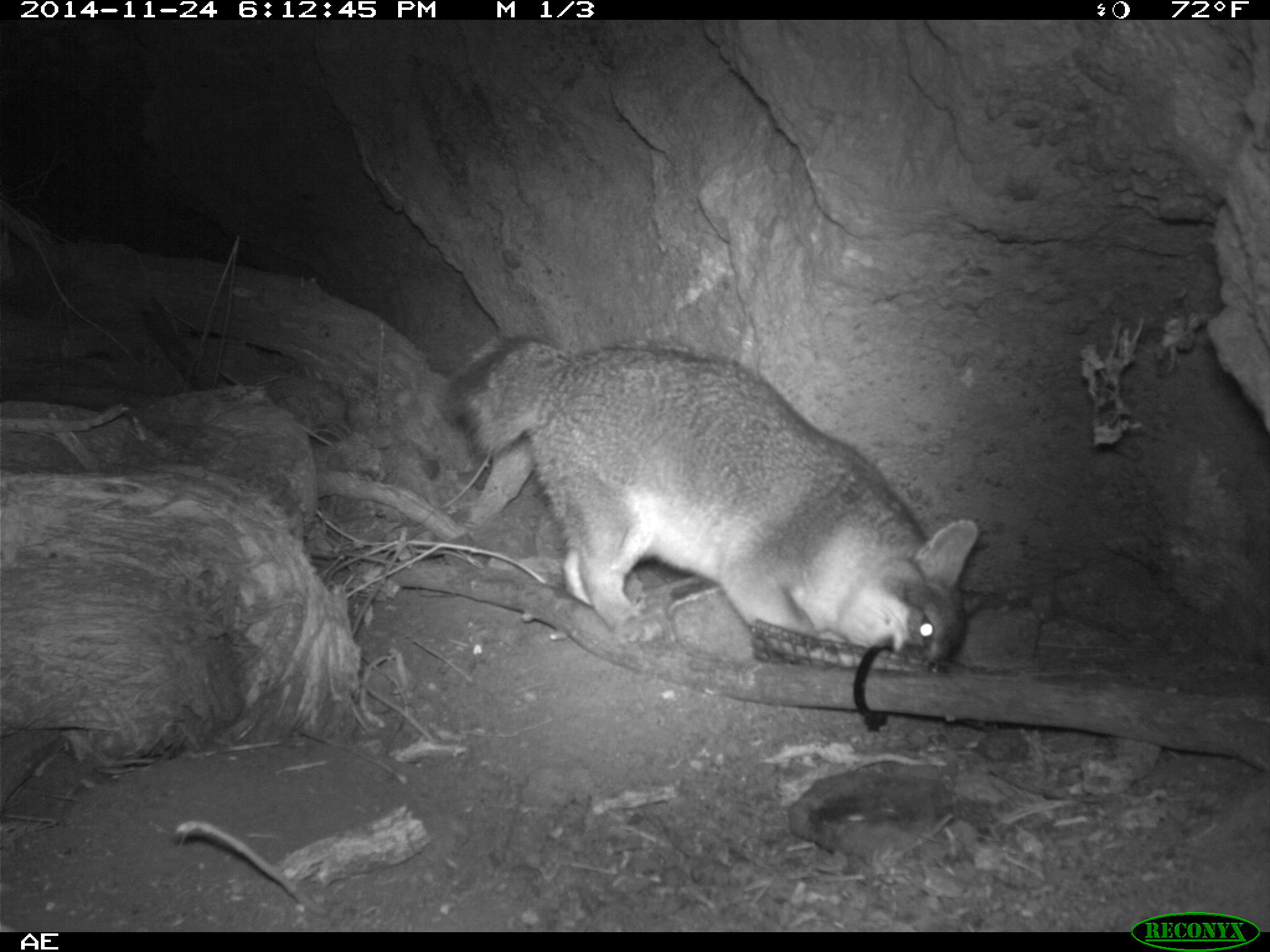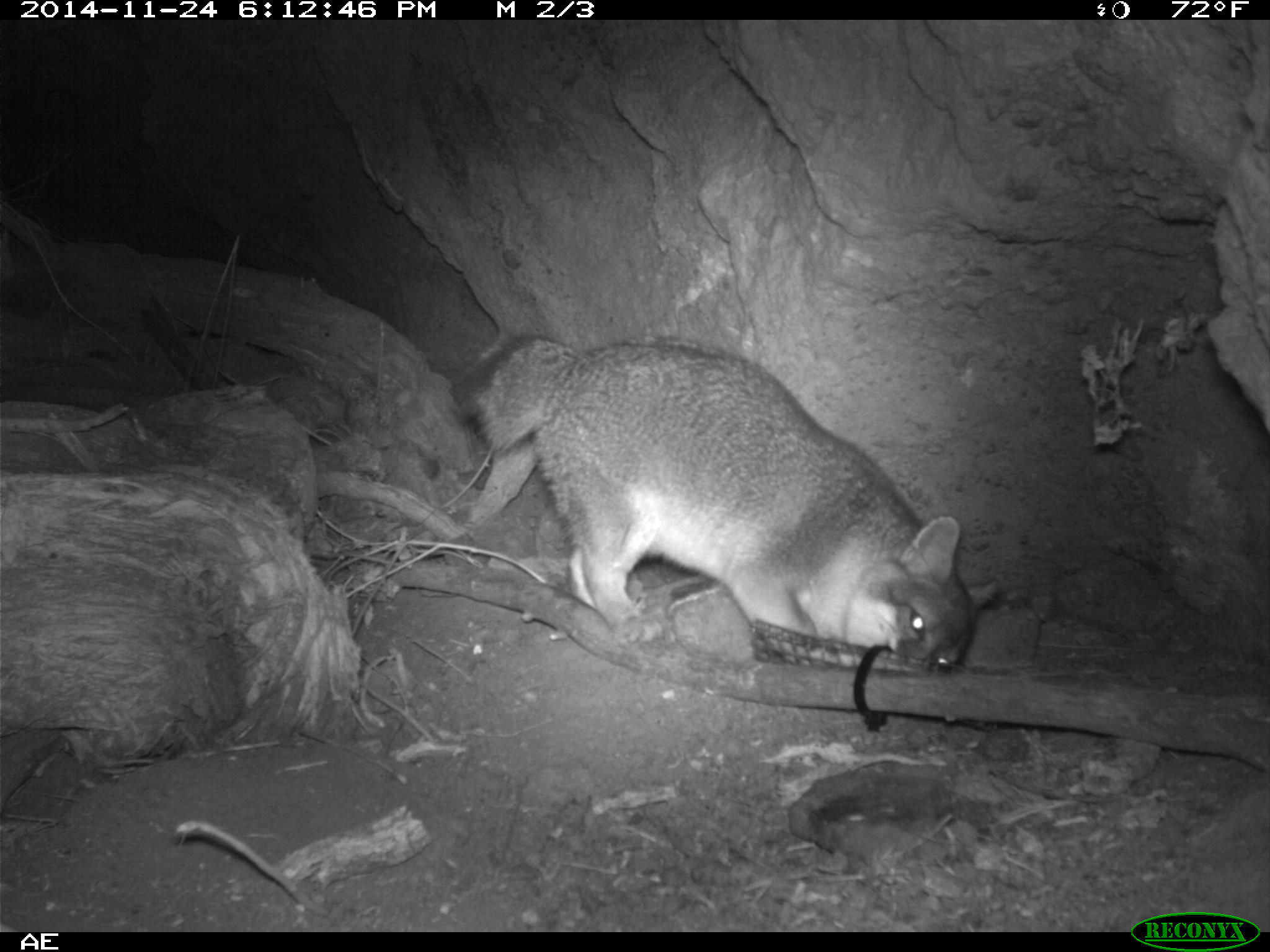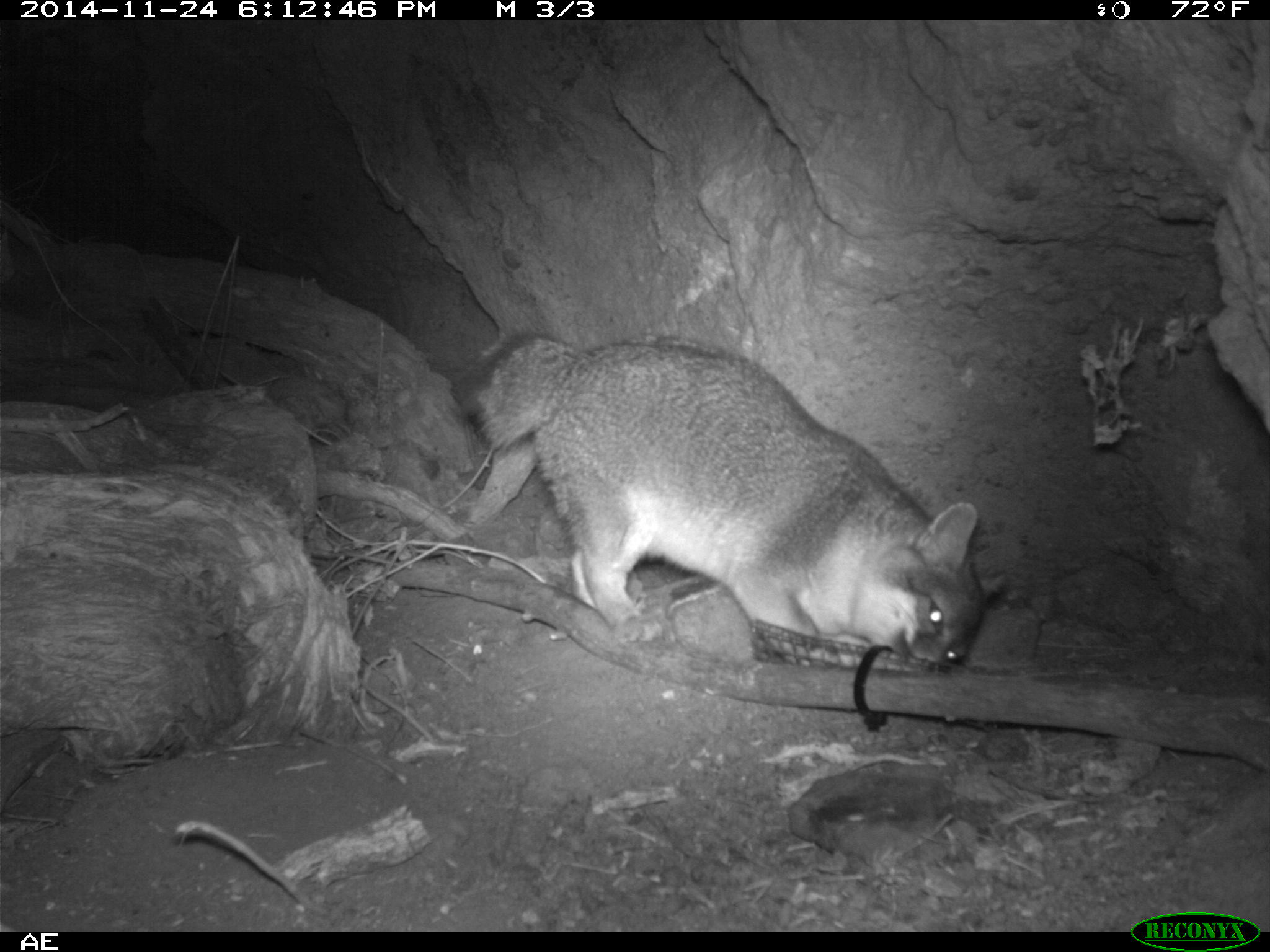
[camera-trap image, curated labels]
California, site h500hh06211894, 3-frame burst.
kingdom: Animalia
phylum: Chordata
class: Mammalia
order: Carnivora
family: Canidae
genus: Urocyon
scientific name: Urocyon littoralis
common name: island fox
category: fox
Fox (island fox) (Urocyon littoralis).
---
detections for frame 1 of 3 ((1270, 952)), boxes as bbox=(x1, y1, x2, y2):
fox: bbox=(438, 333, 977, 672)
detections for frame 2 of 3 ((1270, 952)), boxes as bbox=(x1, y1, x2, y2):
fox: bbox=(457, 333, 997, 678)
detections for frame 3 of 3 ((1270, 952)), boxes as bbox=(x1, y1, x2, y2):
fox: bbox=(449, 328, 1006, 665)